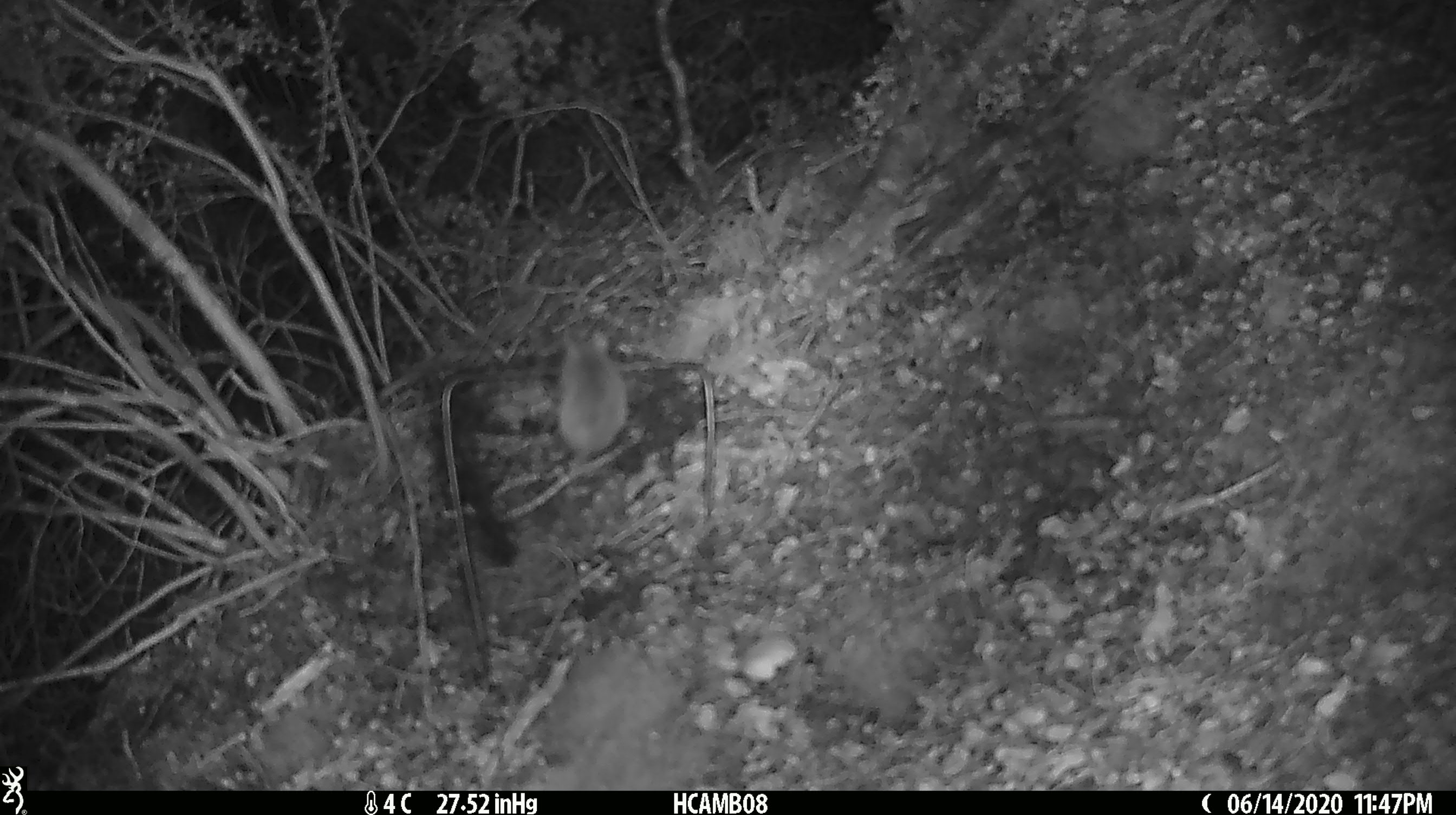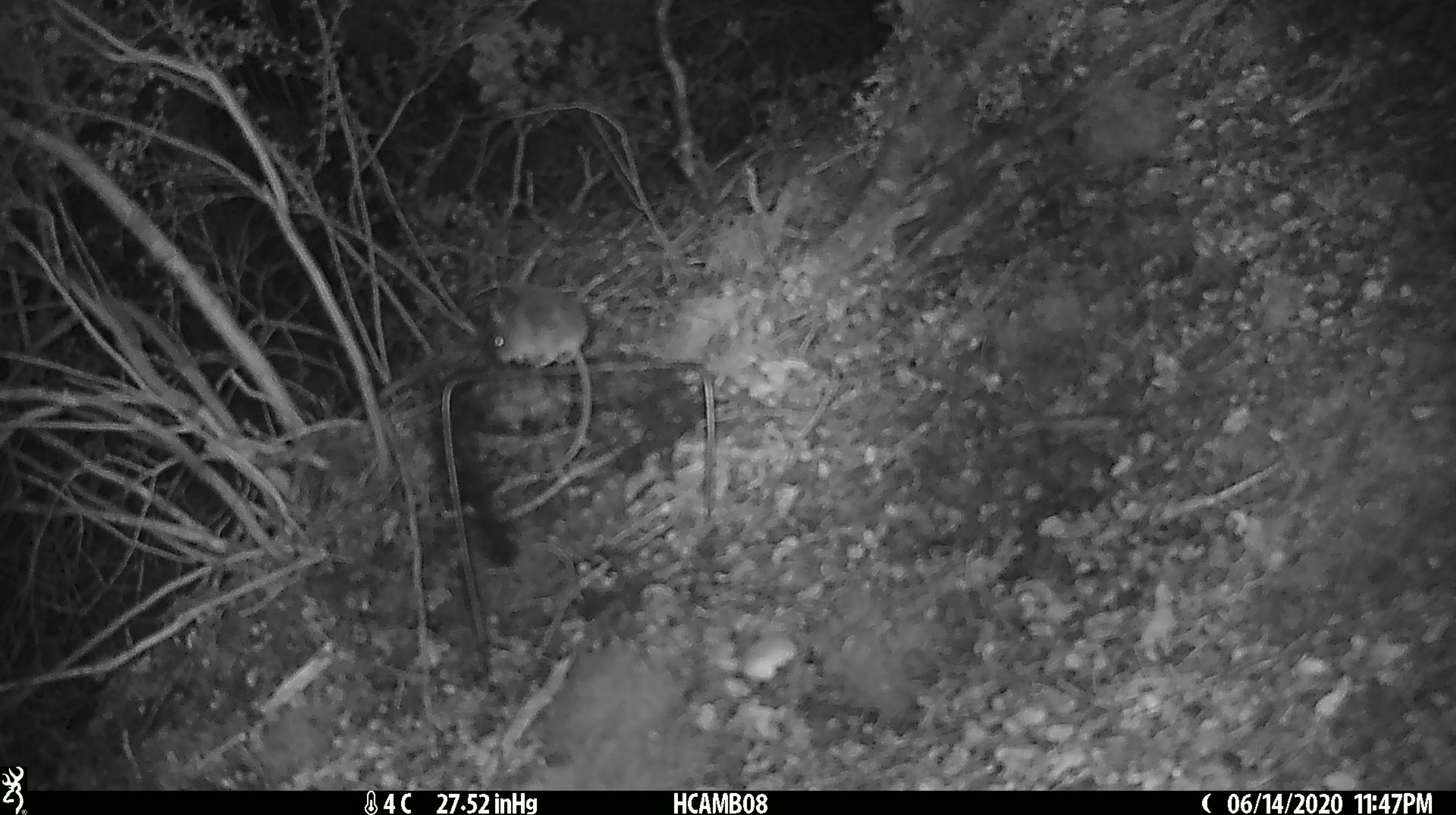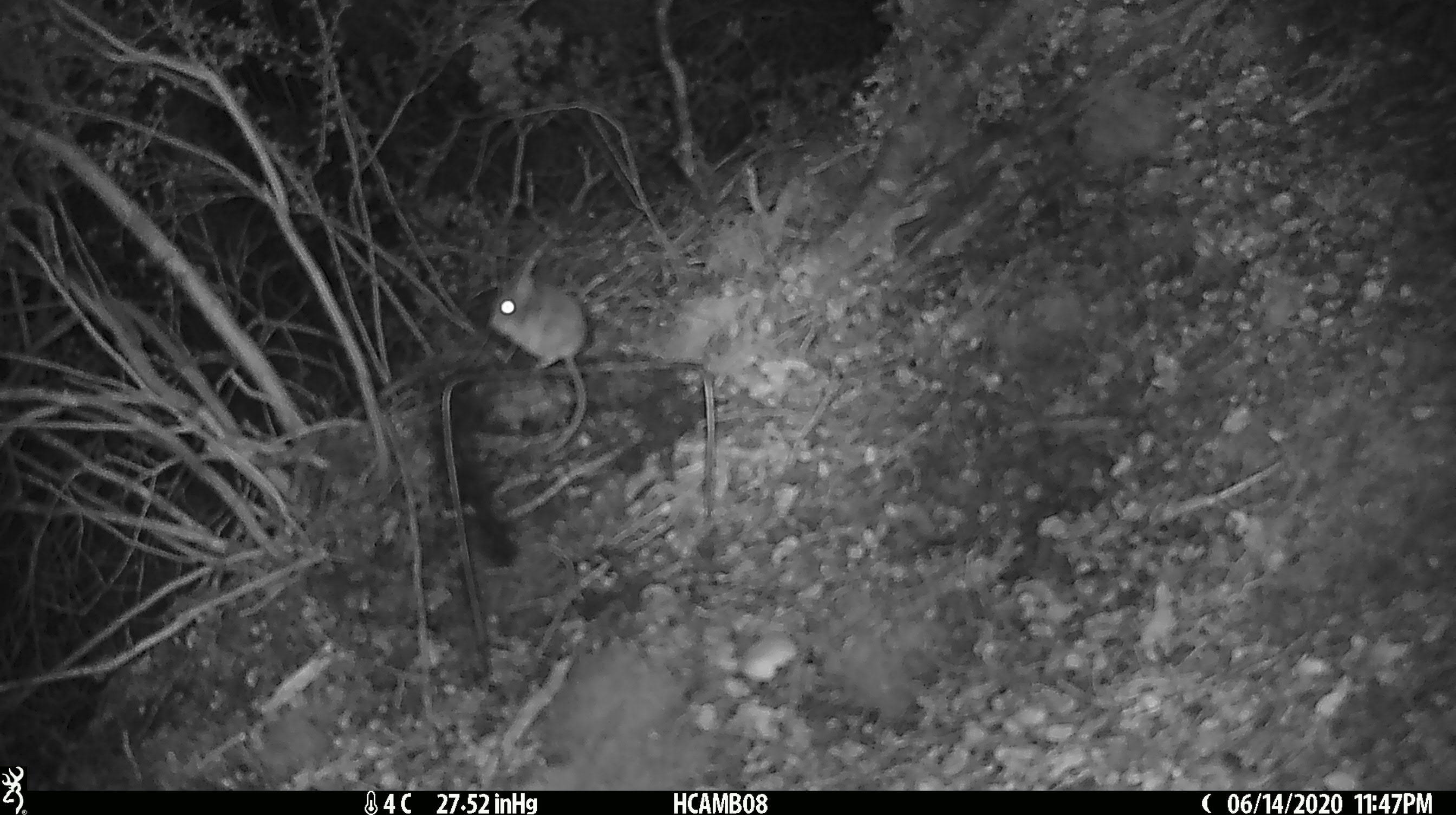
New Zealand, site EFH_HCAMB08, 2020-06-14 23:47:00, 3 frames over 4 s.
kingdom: Animalia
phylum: Chordata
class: Mammalia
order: Rodentia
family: Muridae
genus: Mus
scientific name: Mus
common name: mouse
Mouse (Mus).